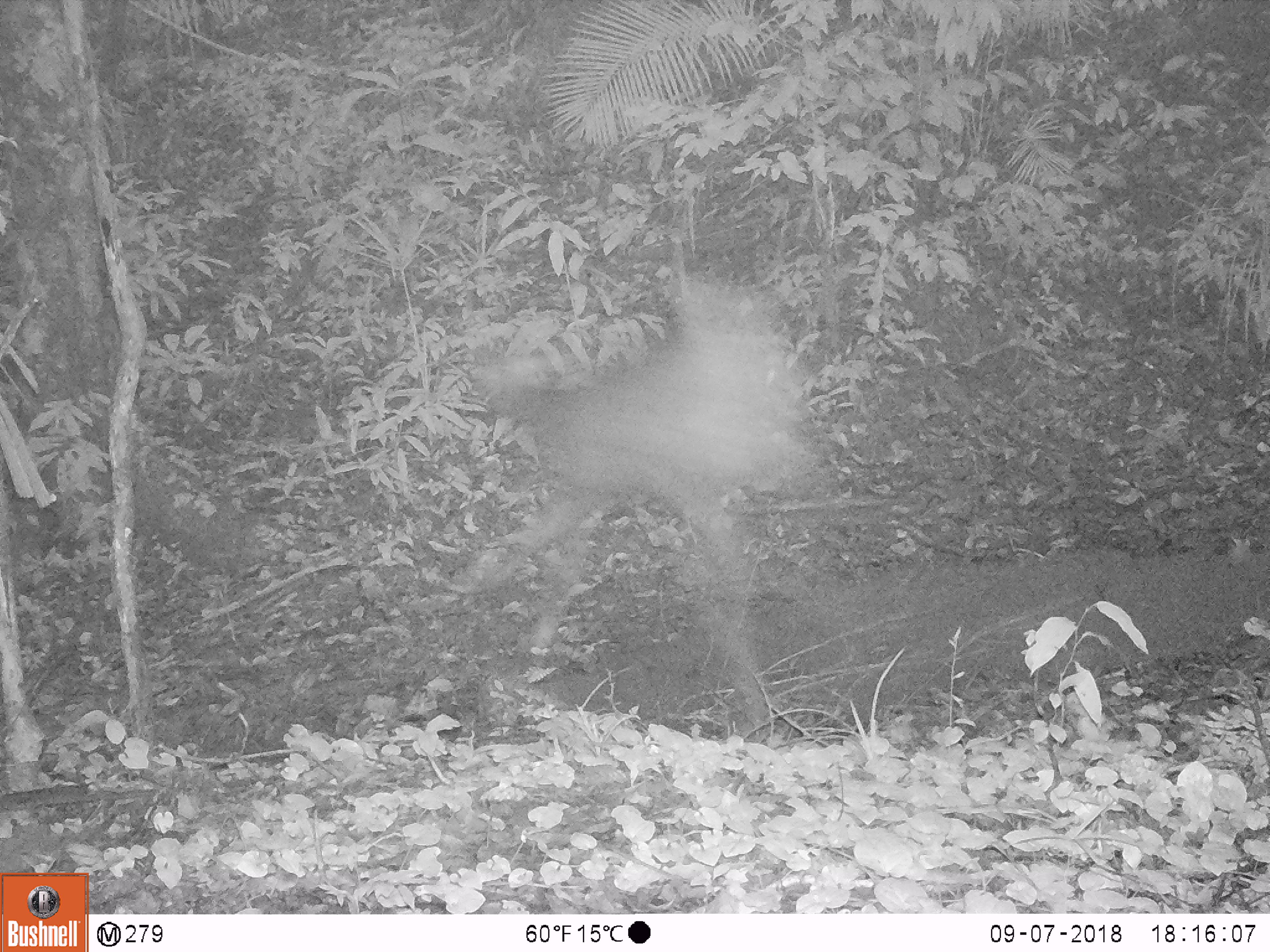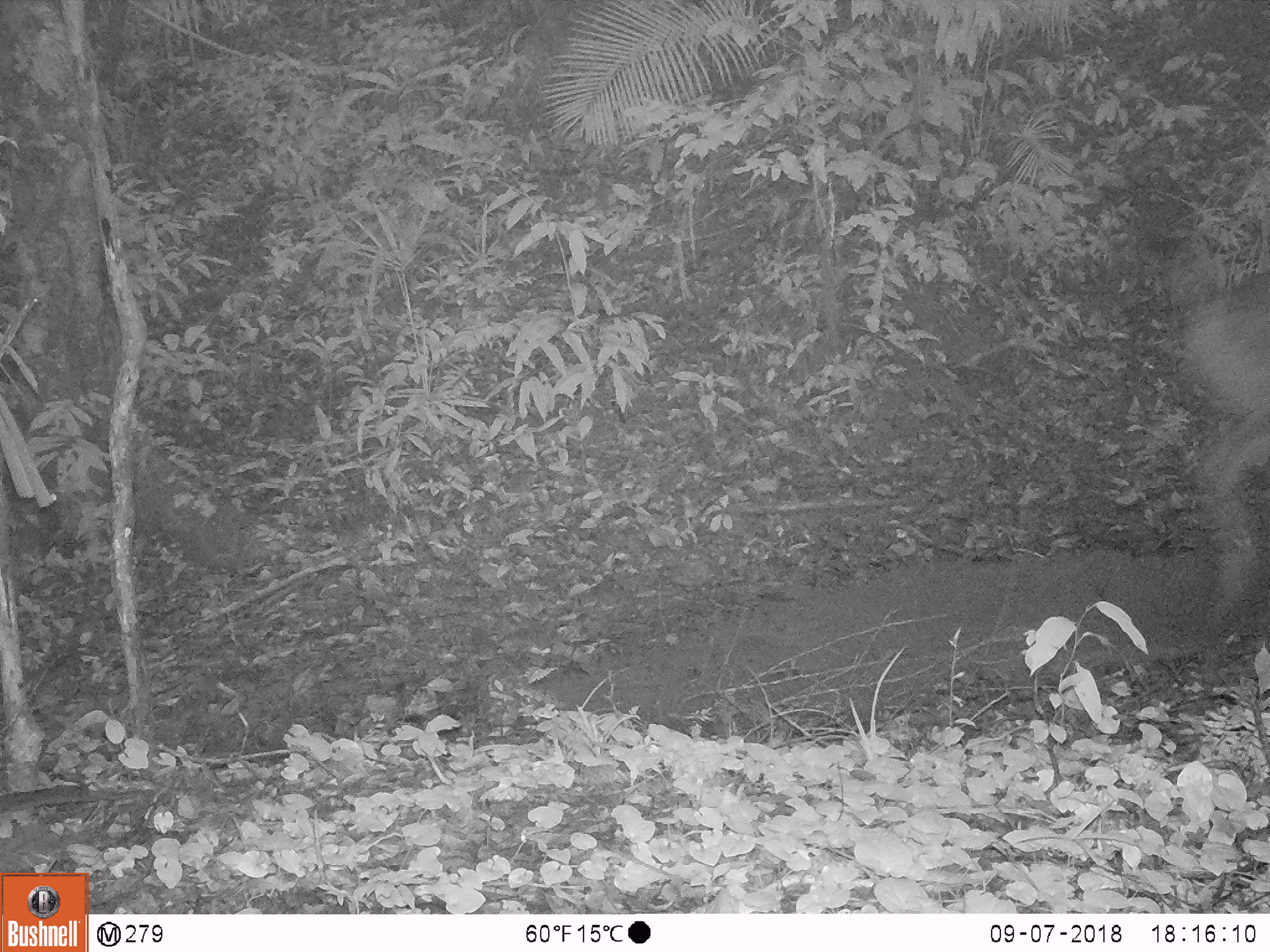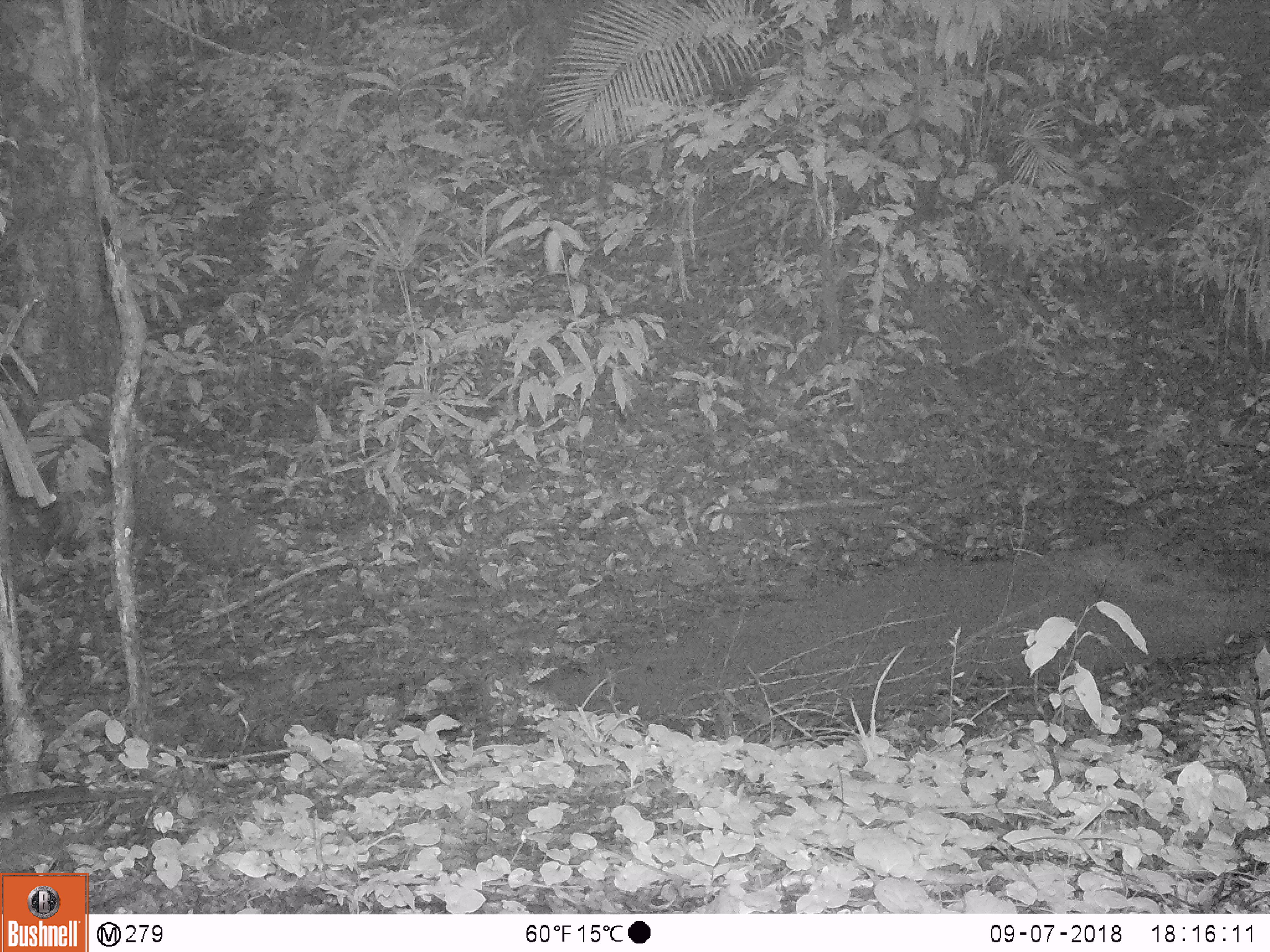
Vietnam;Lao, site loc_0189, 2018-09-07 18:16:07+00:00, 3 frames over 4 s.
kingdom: Animalia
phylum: Chordata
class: Mammalia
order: Artiodactyla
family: Cervidae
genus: Rusa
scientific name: Rusa unicolor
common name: sambar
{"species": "sambar (Rusa unicolor)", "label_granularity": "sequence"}